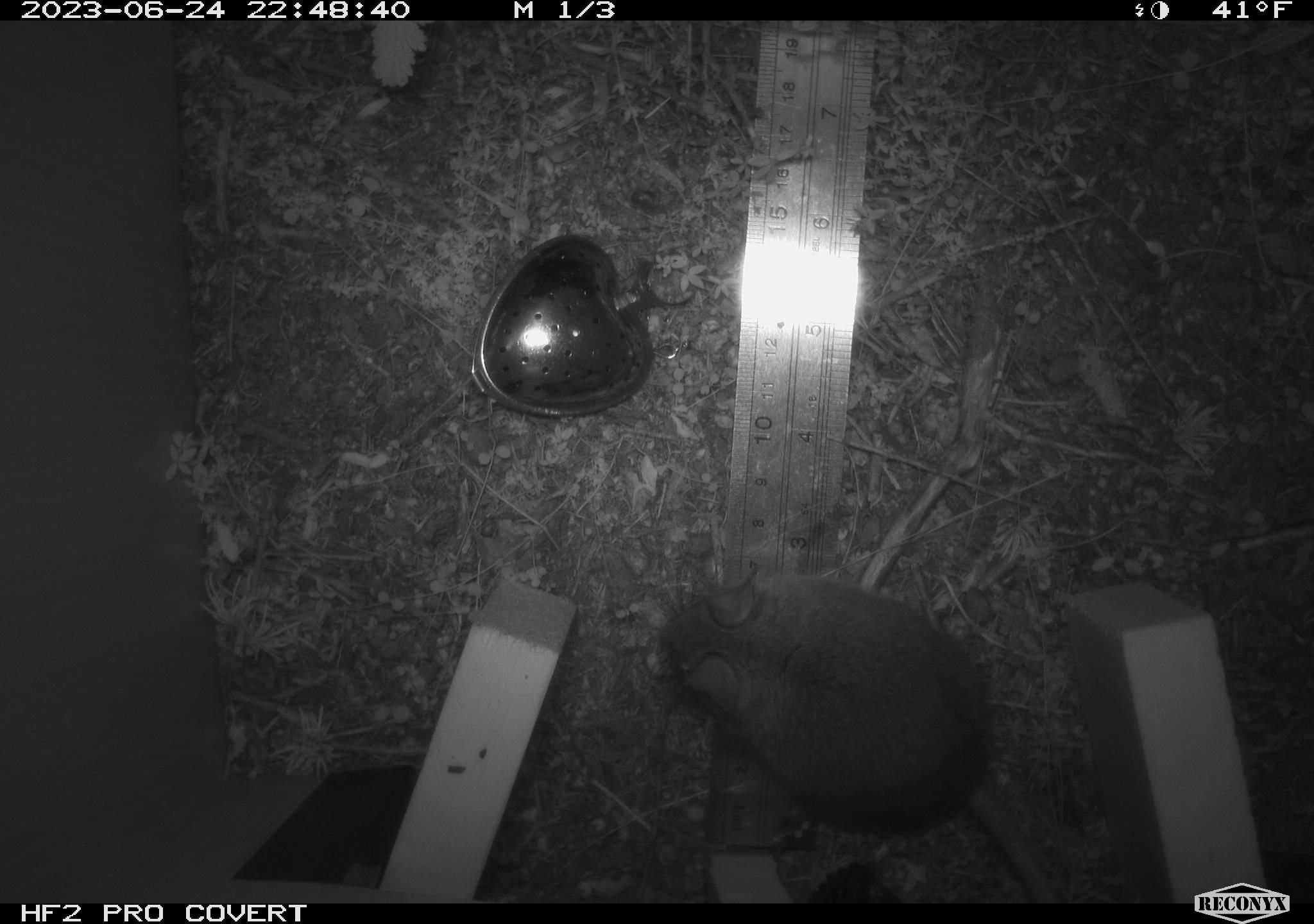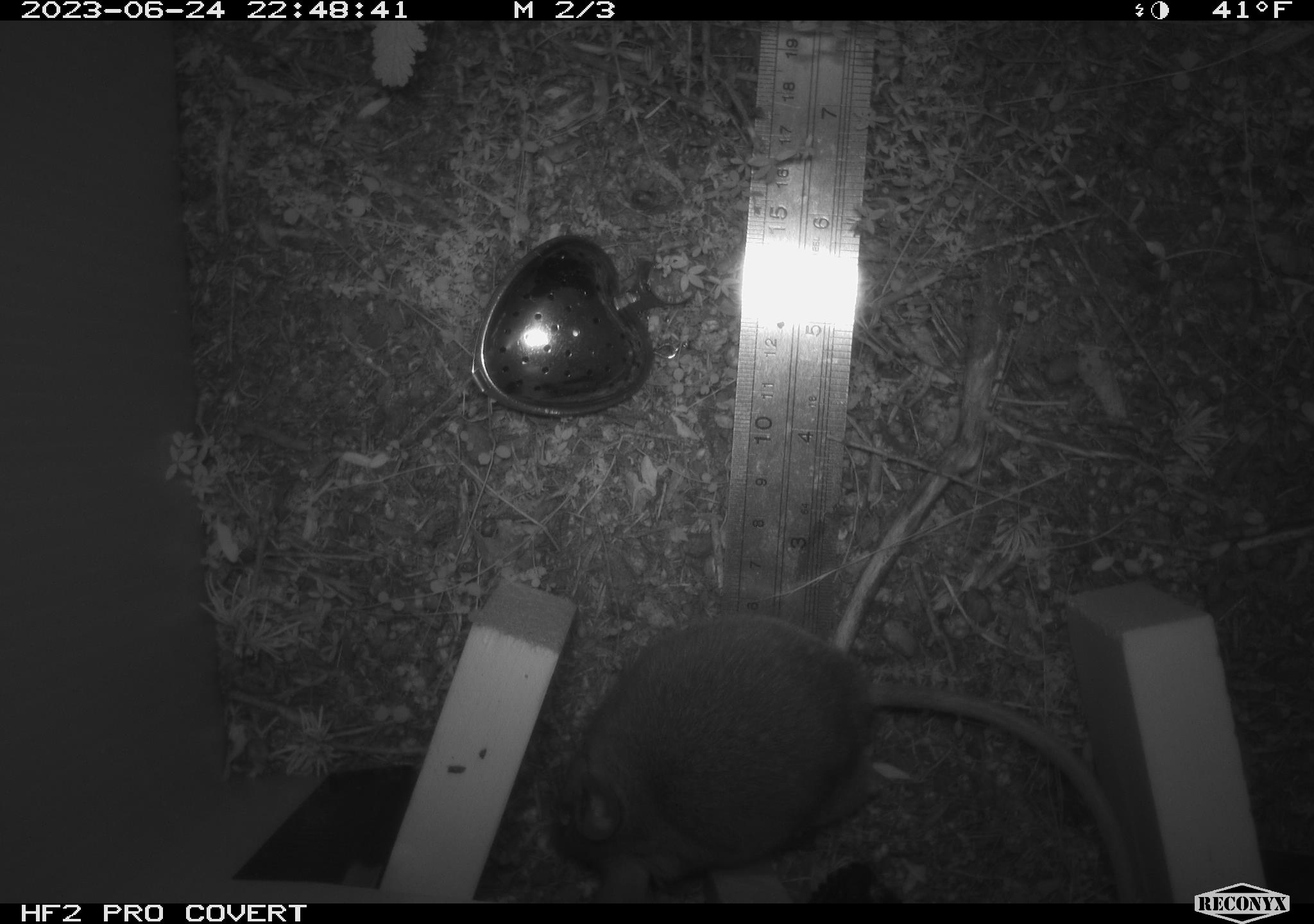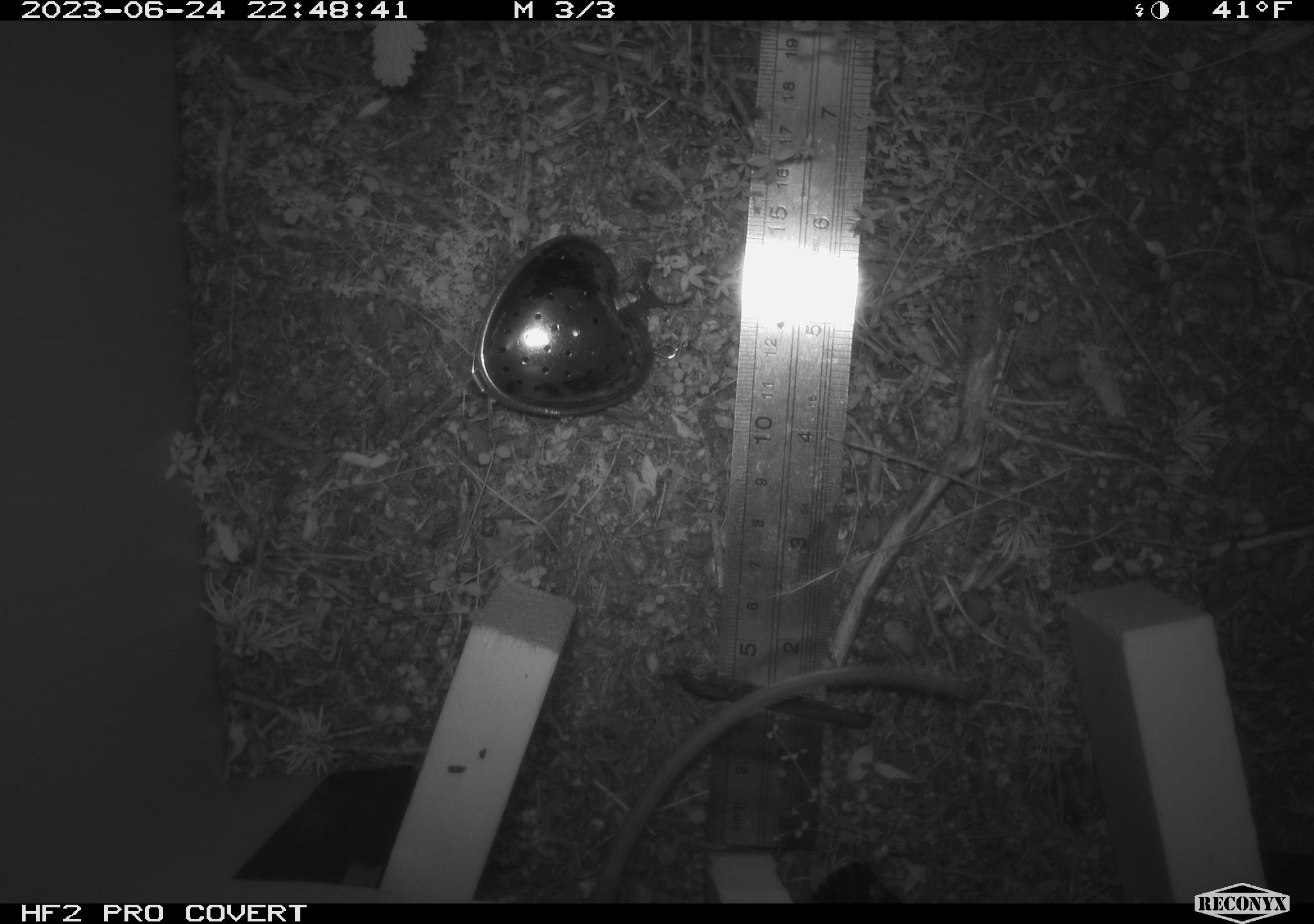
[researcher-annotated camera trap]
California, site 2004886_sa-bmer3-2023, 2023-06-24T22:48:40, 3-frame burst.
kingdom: Animalia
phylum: Chordata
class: Mammalia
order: Rodentia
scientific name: Rodentia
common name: mouse species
Mouse species (Rodentia).